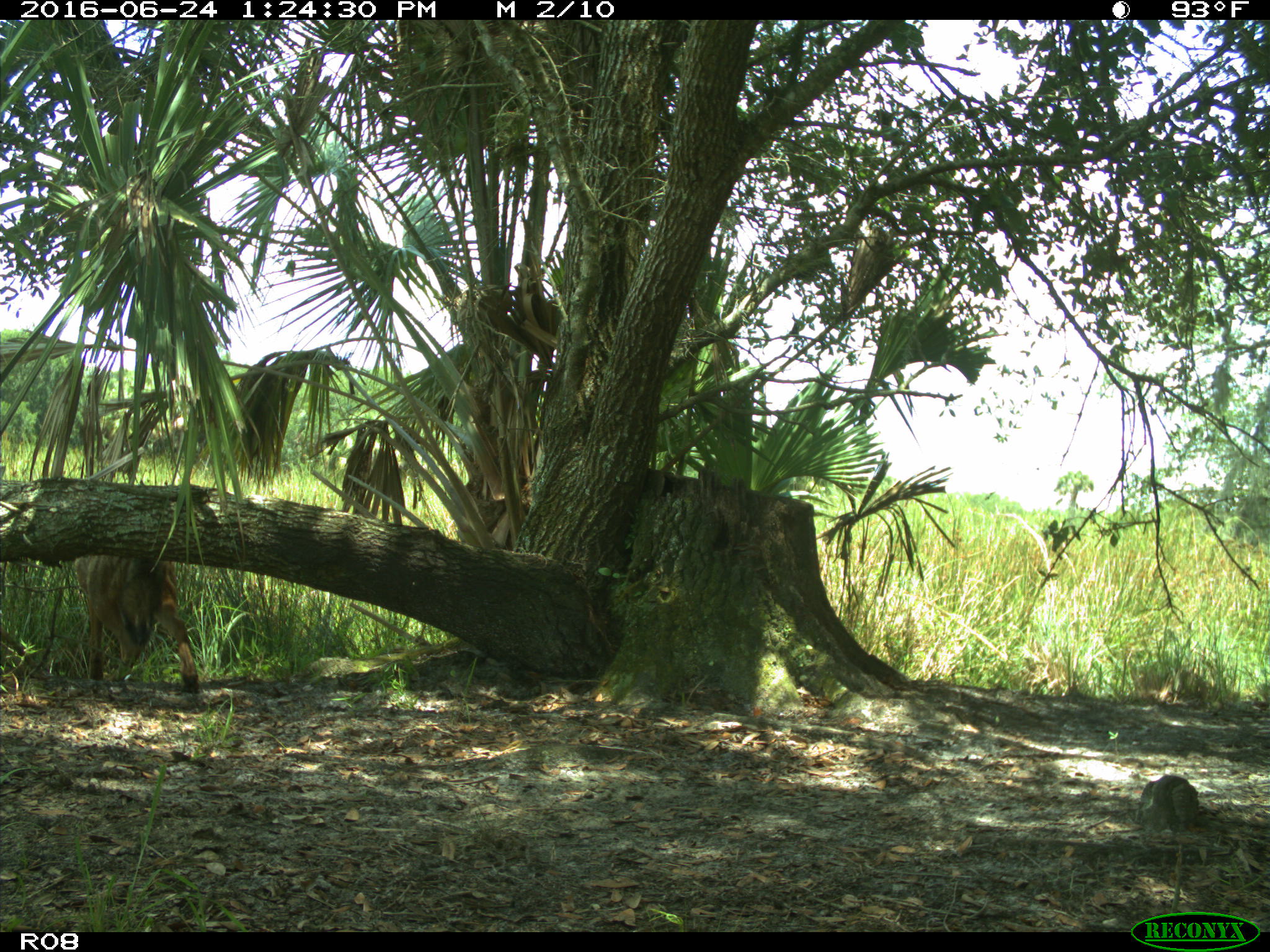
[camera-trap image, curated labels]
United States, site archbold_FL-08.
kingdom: Animalia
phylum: Chordata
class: Mammalia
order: Carnivora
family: Canidae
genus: Canis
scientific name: Canis latrans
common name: coyote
Canis latrans (coyote).